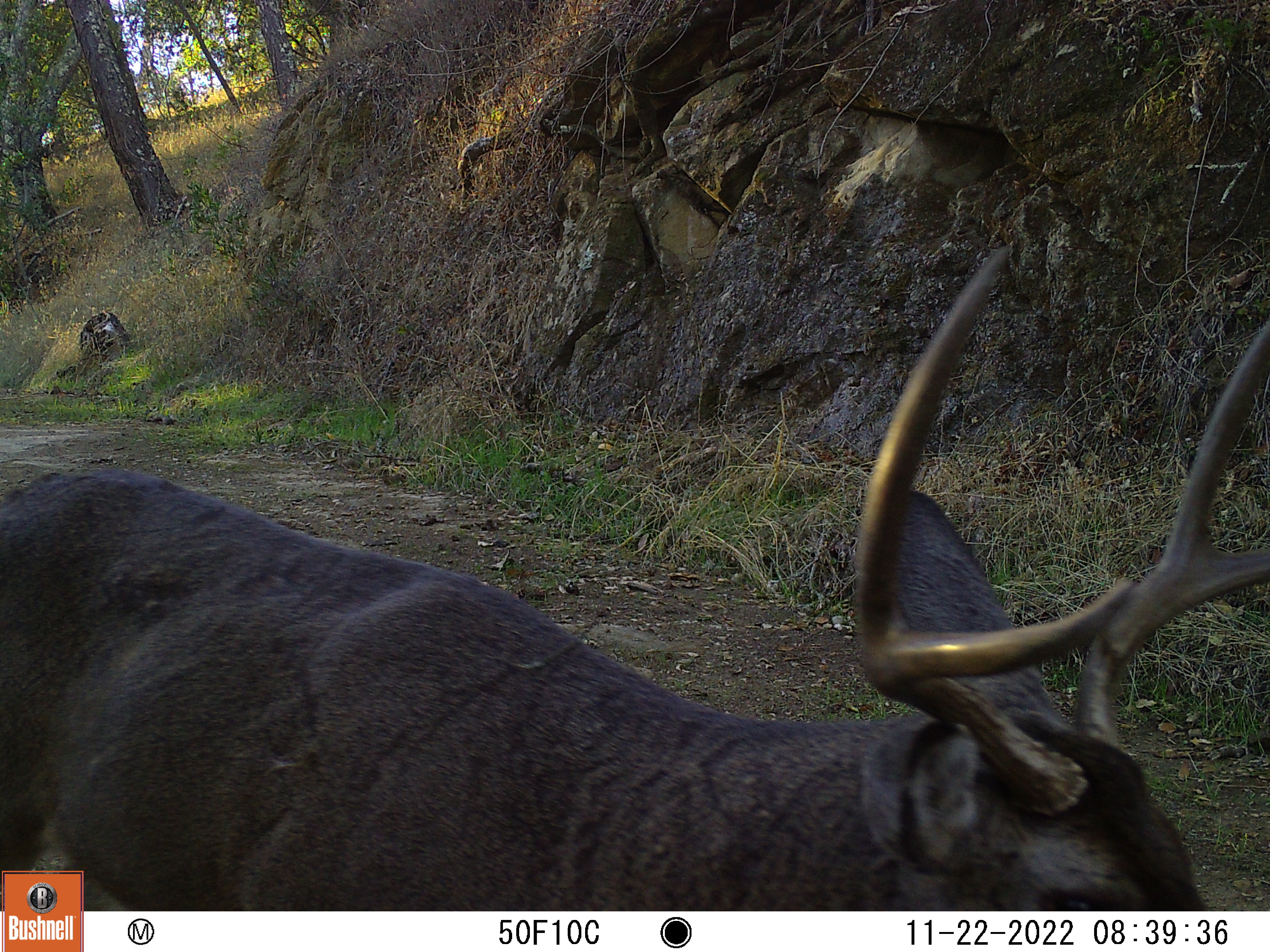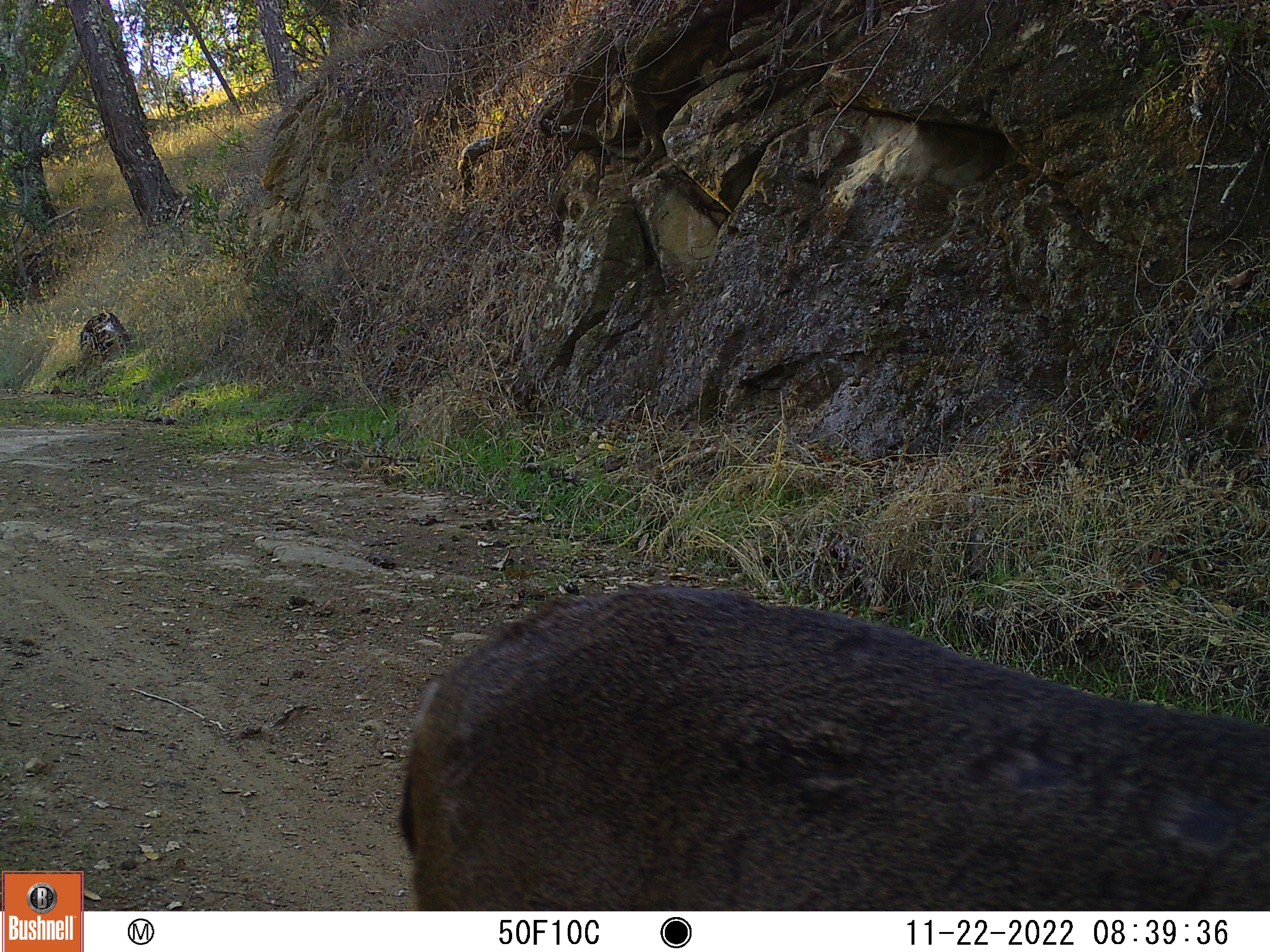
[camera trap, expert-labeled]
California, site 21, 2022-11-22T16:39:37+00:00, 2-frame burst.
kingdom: Animalia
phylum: Chordata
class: Mammalia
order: Artiodactyla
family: Cervidae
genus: Odocoileus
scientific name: Odocoileus hemionus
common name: mule deer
Mule deer (Odocoileus hemionus).